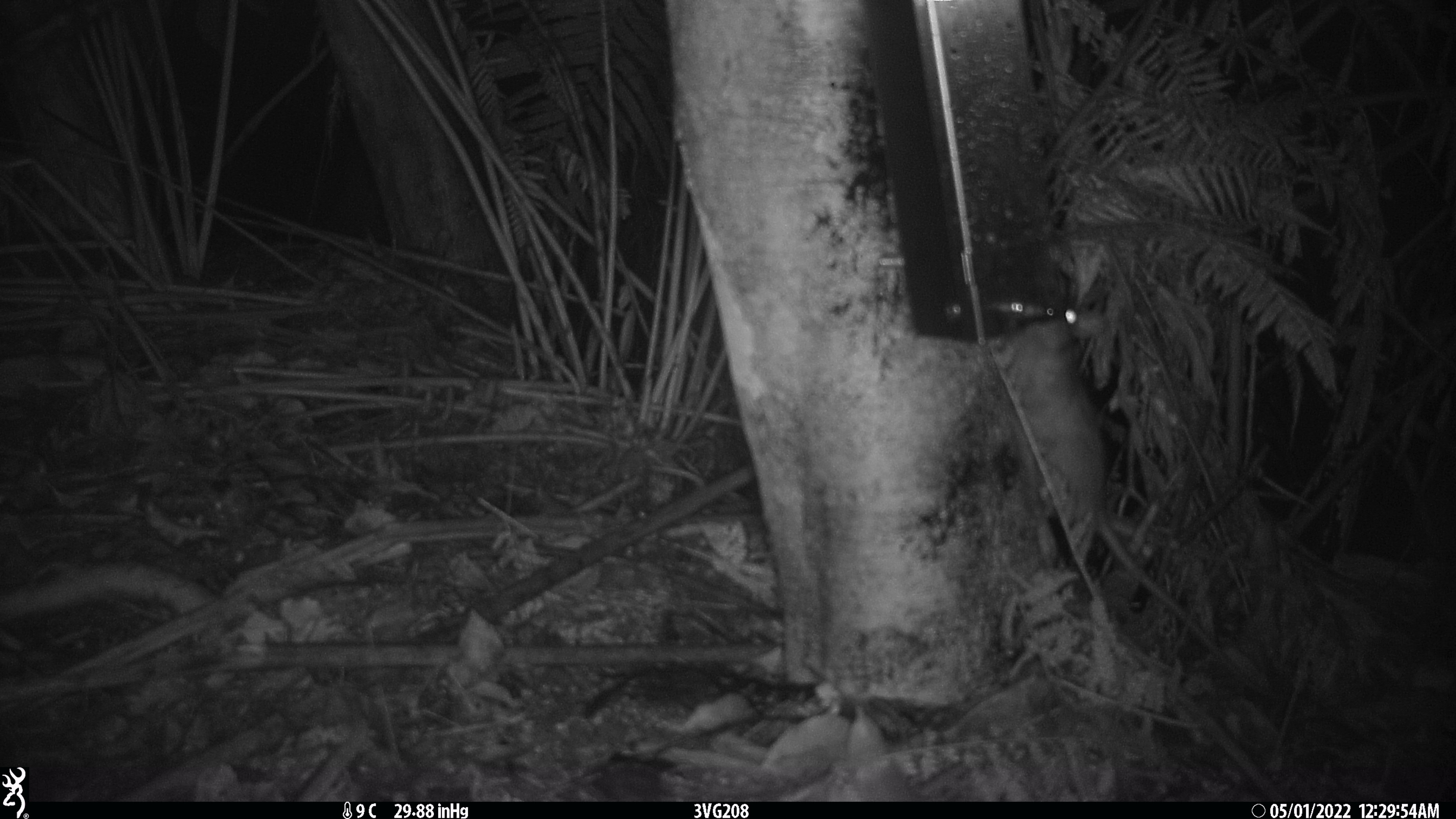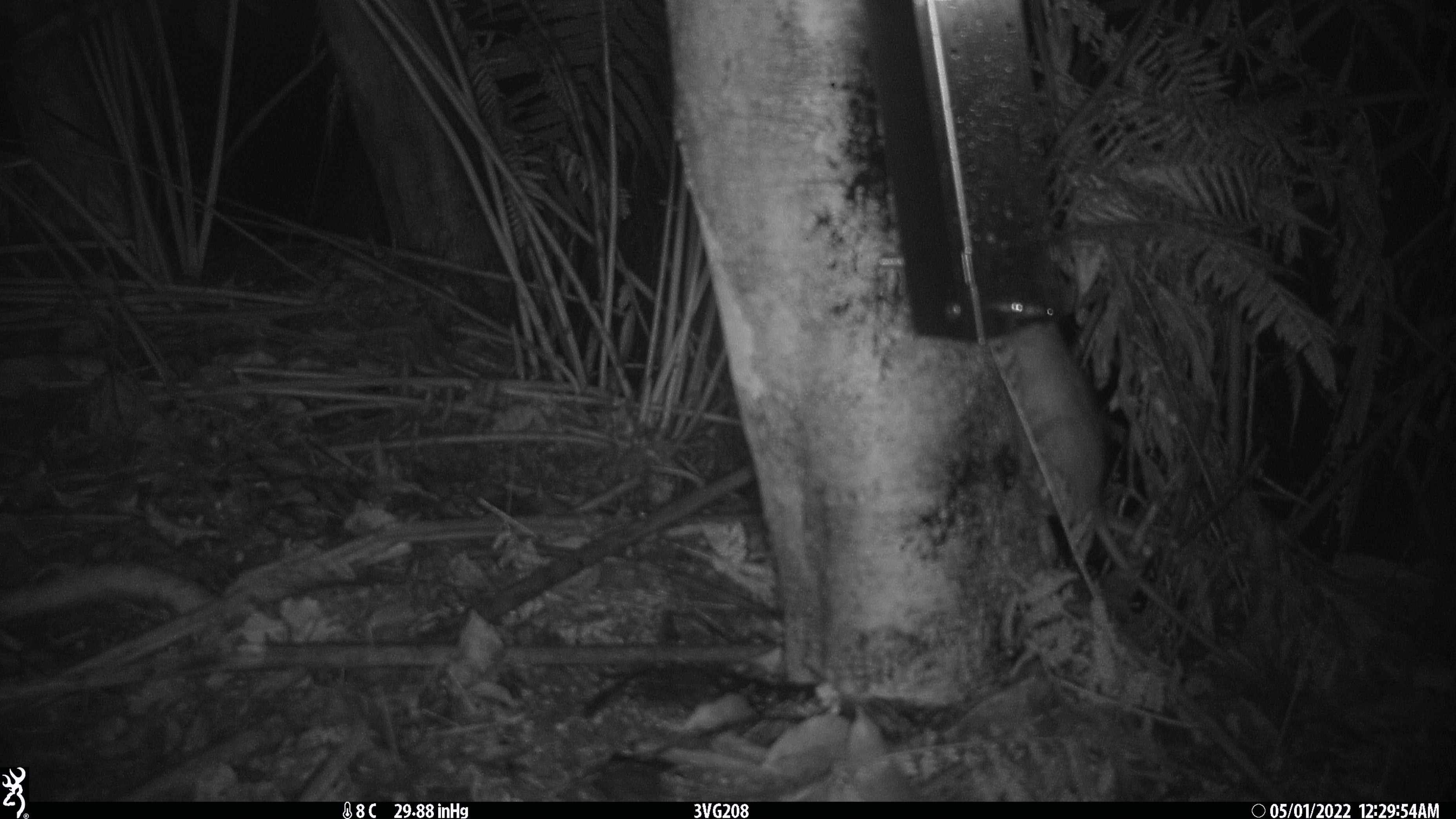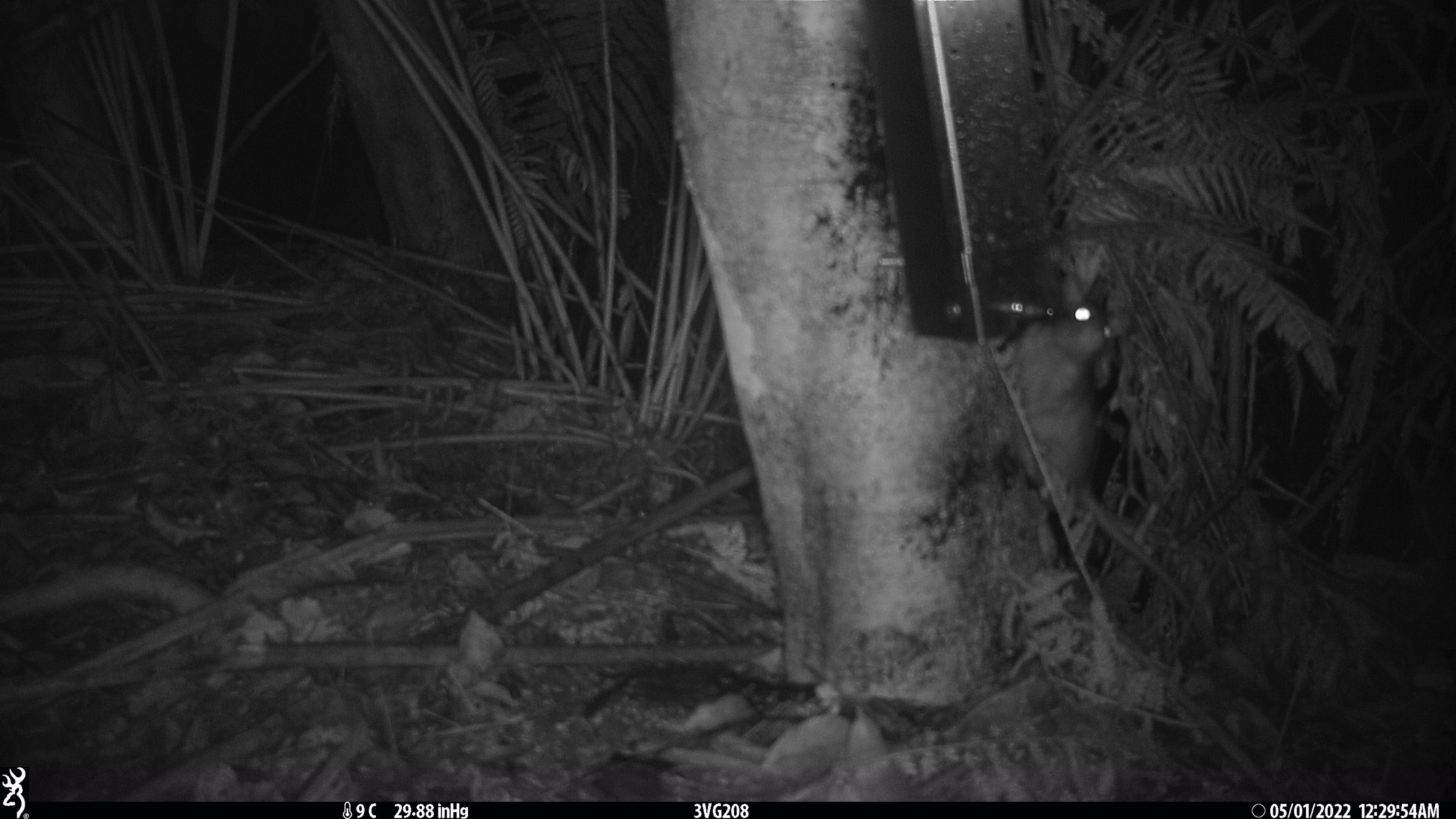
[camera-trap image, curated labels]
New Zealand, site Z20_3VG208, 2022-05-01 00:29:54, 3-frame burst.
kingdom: Animalia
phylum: Chordata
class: Mammalia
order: Rodentia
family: Muridae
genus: Rattus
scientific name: Rattus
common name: rat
Rat (Rattus).